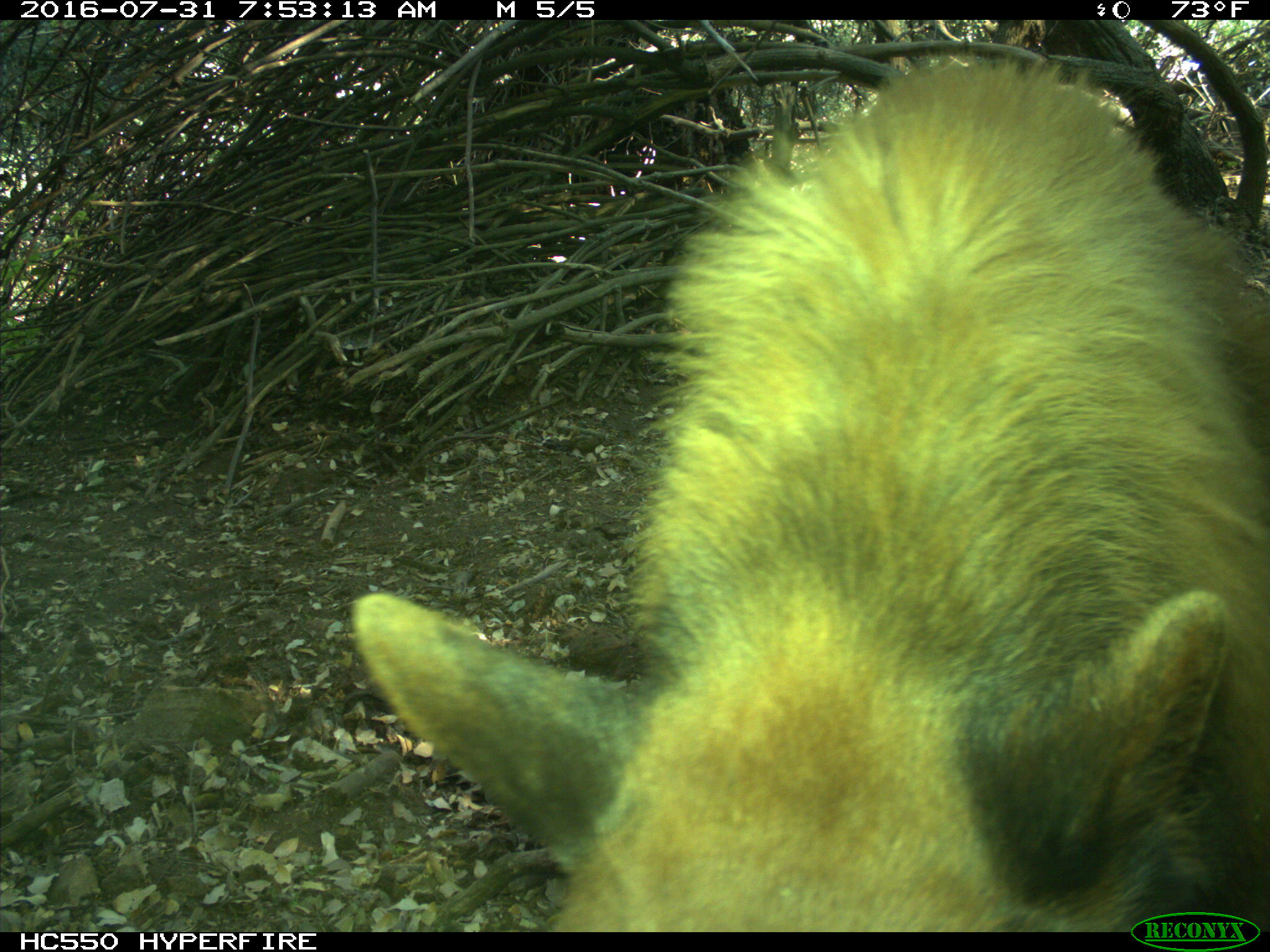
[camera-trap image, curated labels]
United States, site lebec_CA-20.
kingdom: Animalia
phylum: Chordata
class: Mammalia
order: Carnivora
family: Ursidae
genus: Ursus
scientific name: Ursus americanus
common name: american black bear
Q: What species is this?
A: Ursus americanus (american black bear).